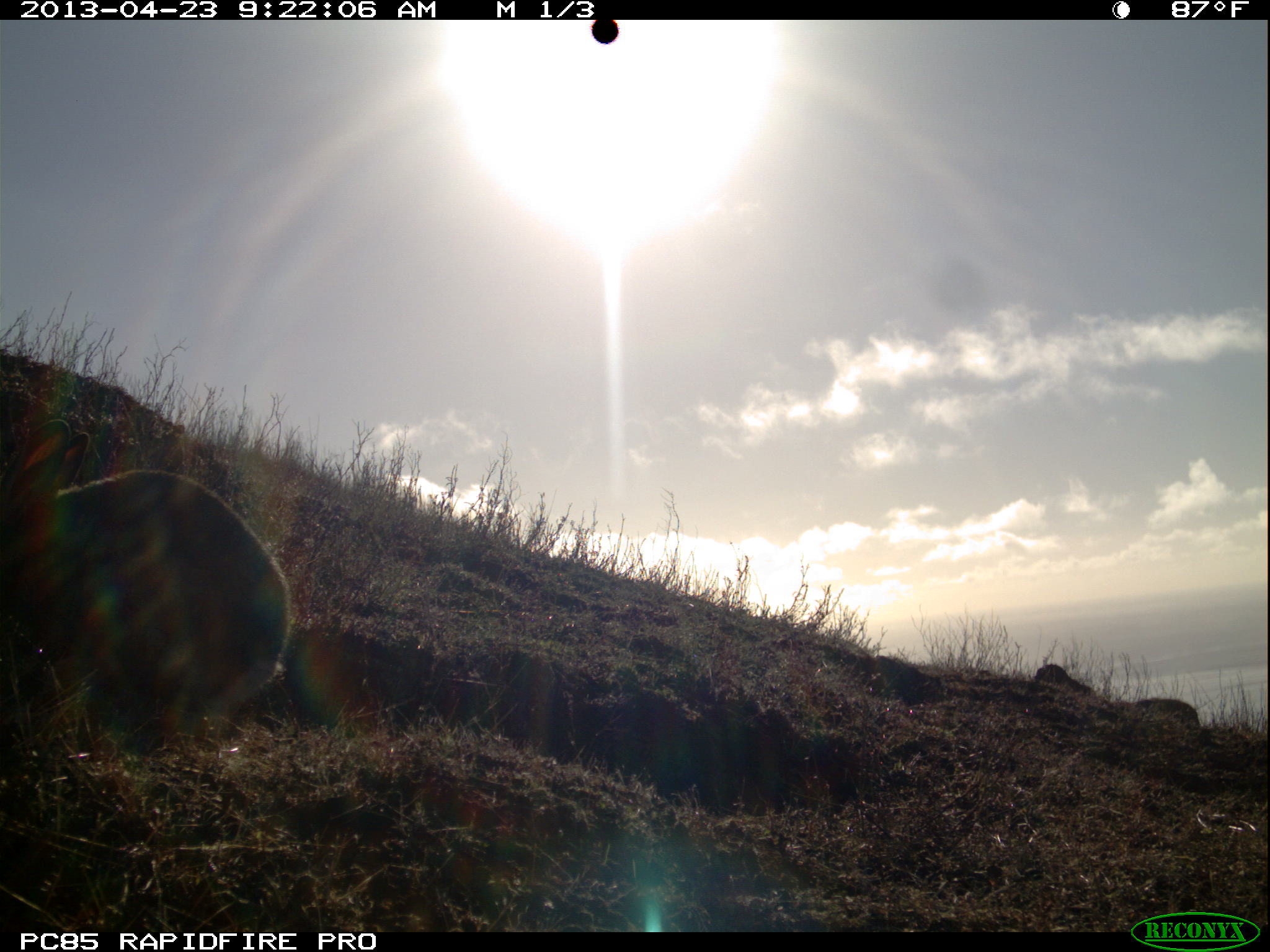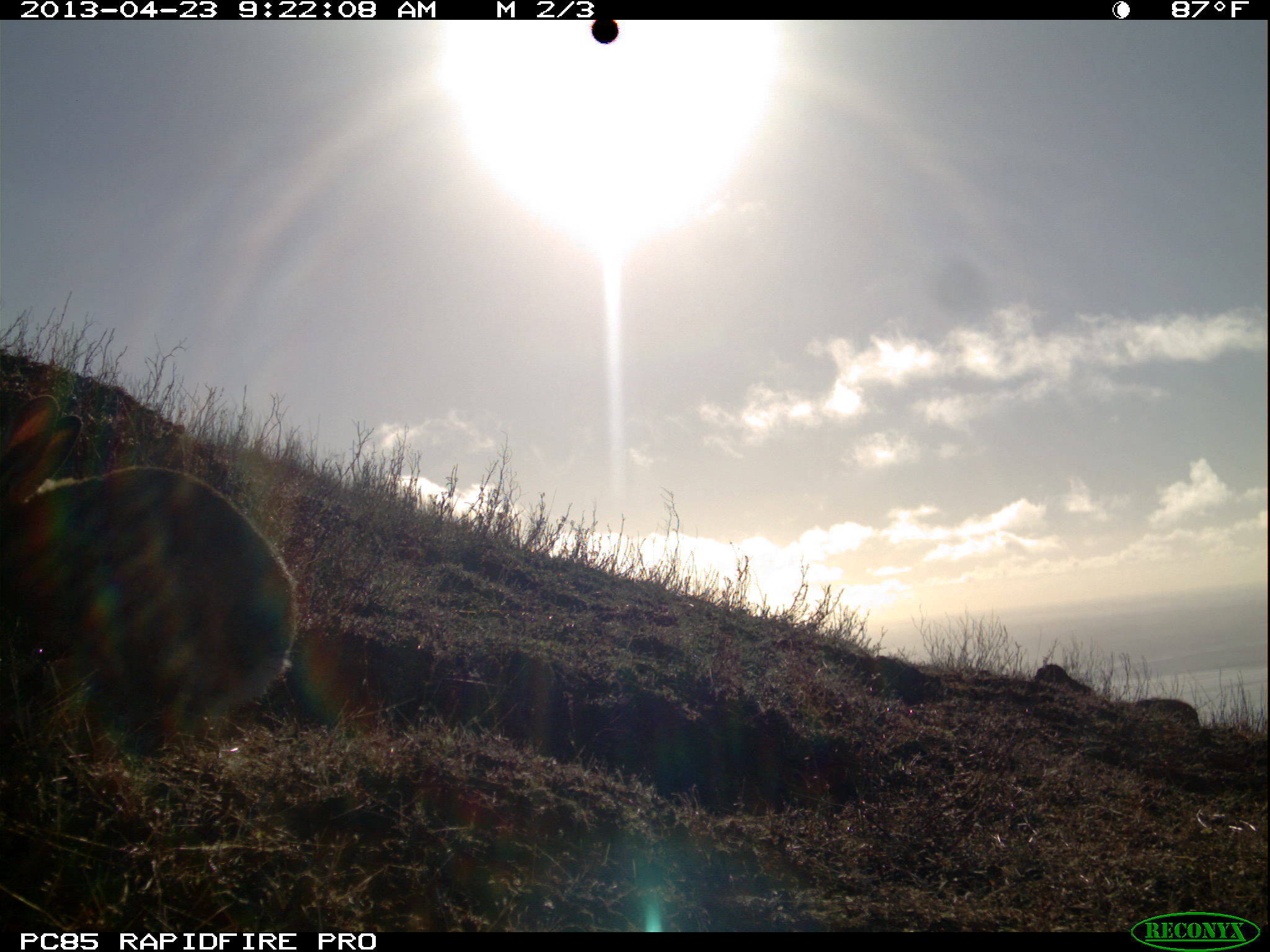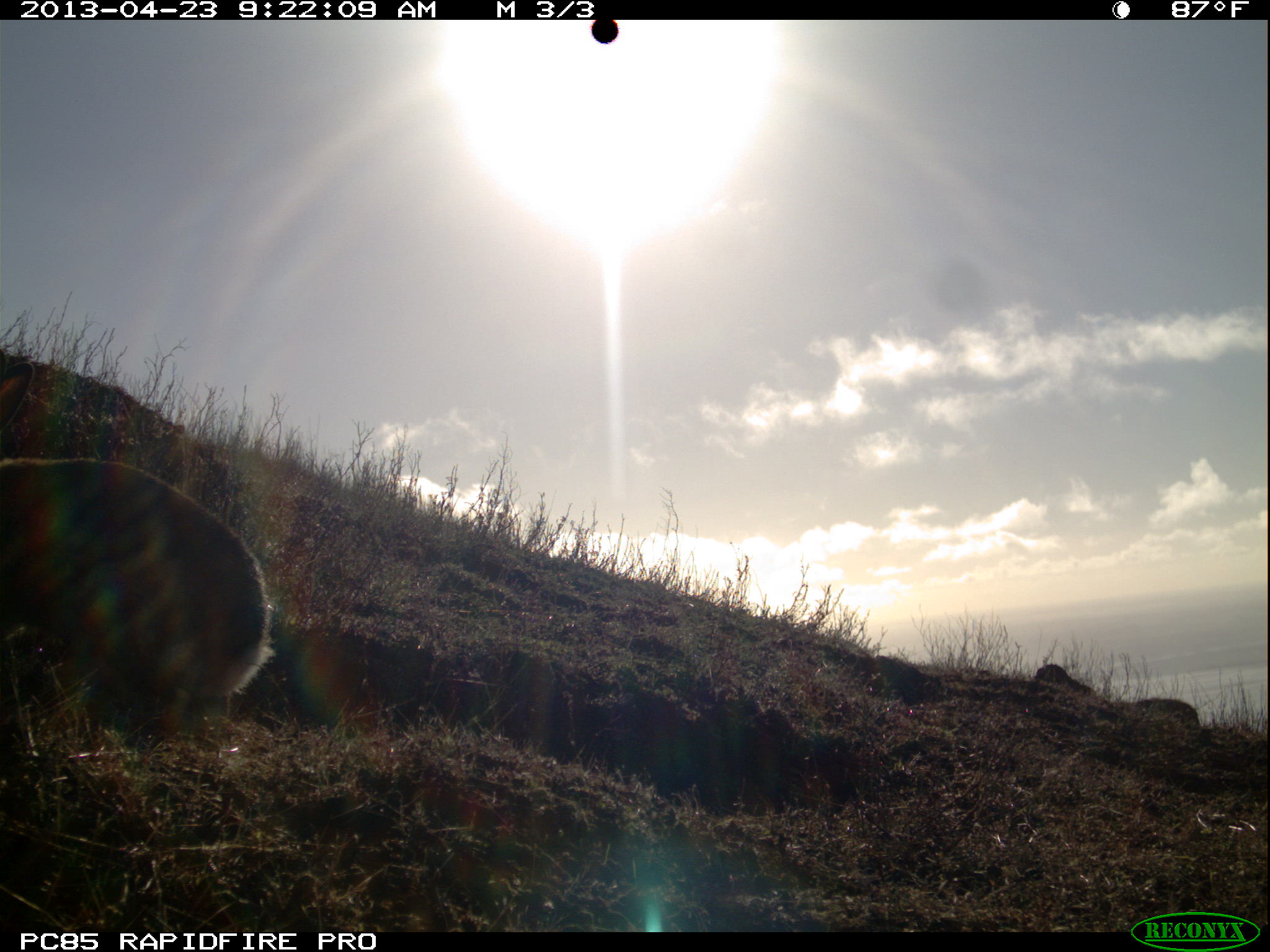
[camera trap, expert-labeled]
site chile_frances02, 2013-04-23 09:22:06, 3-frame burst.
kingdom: Animalia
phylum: Chordata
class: Mammalia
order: Lagomorpha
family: Leporidae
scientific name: Leporidae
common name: rabbits and hares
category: rabbit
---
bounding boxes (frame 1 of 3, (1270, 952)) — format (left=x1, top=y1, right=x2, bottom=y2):
rabbit: (left=1, top=396, right=293, bottom=764); (left=1129, top=684, right=1205, bottom=734)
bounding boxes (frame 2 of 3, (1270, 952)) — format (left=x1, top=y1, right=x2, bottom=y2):
rabbit: (left=0, top=374, right=295, bottom=774); (left=1120, top=682, right=1197, bottom=728)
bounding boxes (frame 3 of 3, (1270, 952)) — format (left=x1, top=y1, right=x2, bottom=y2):
rabbit: (left=0, top=405, right=267, bottom=752); (left=1119, top=688, right=1206, bottom=730)